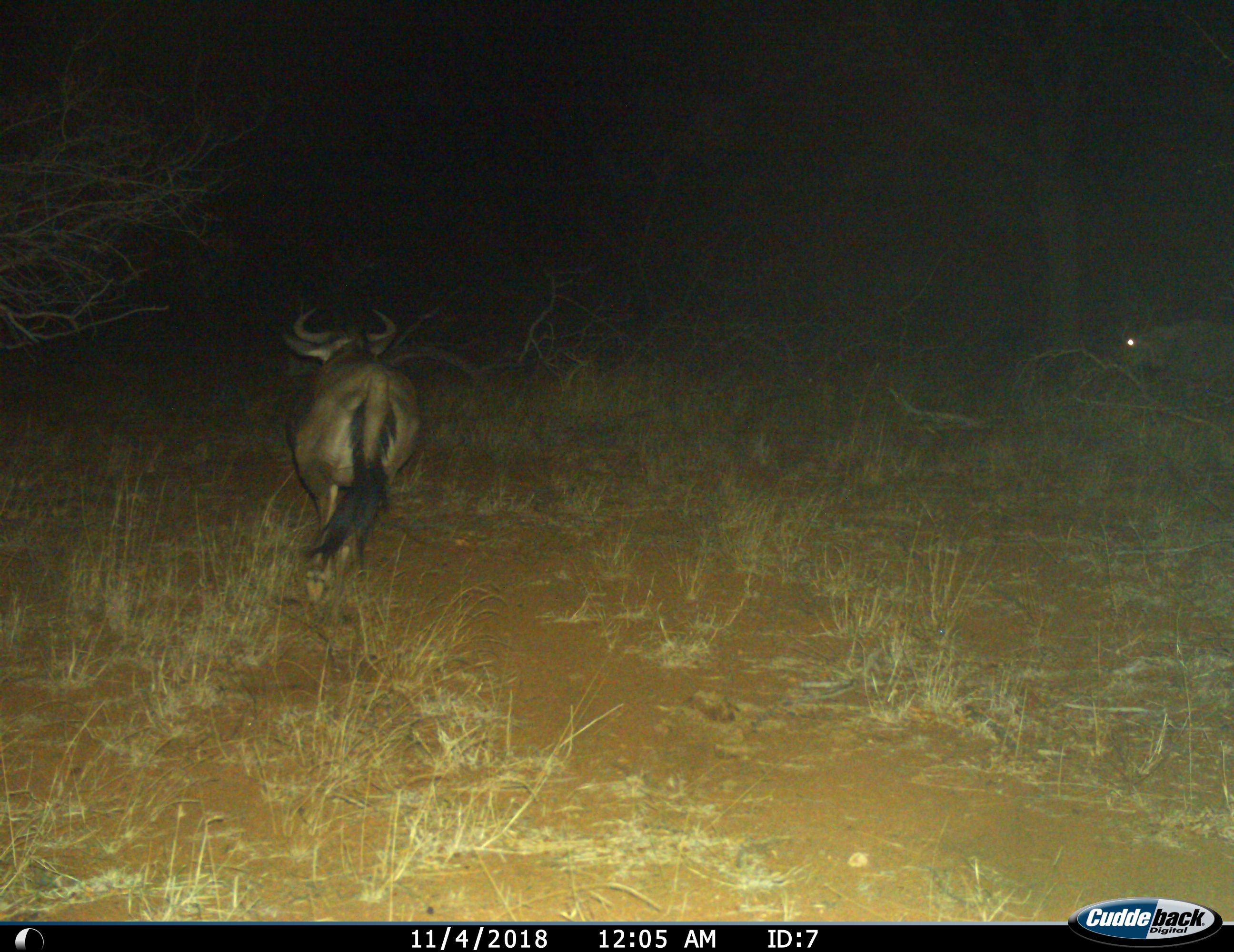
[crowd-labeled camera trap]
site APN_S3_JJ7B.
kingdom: Animalia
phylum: Chordata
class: Mammalia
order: Artiodactyla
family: Bovidae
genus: Connochaetes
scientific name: Connochaetes taurinus taurinus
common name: blue wildebeest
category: wildebeestblue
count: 2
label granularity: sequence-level